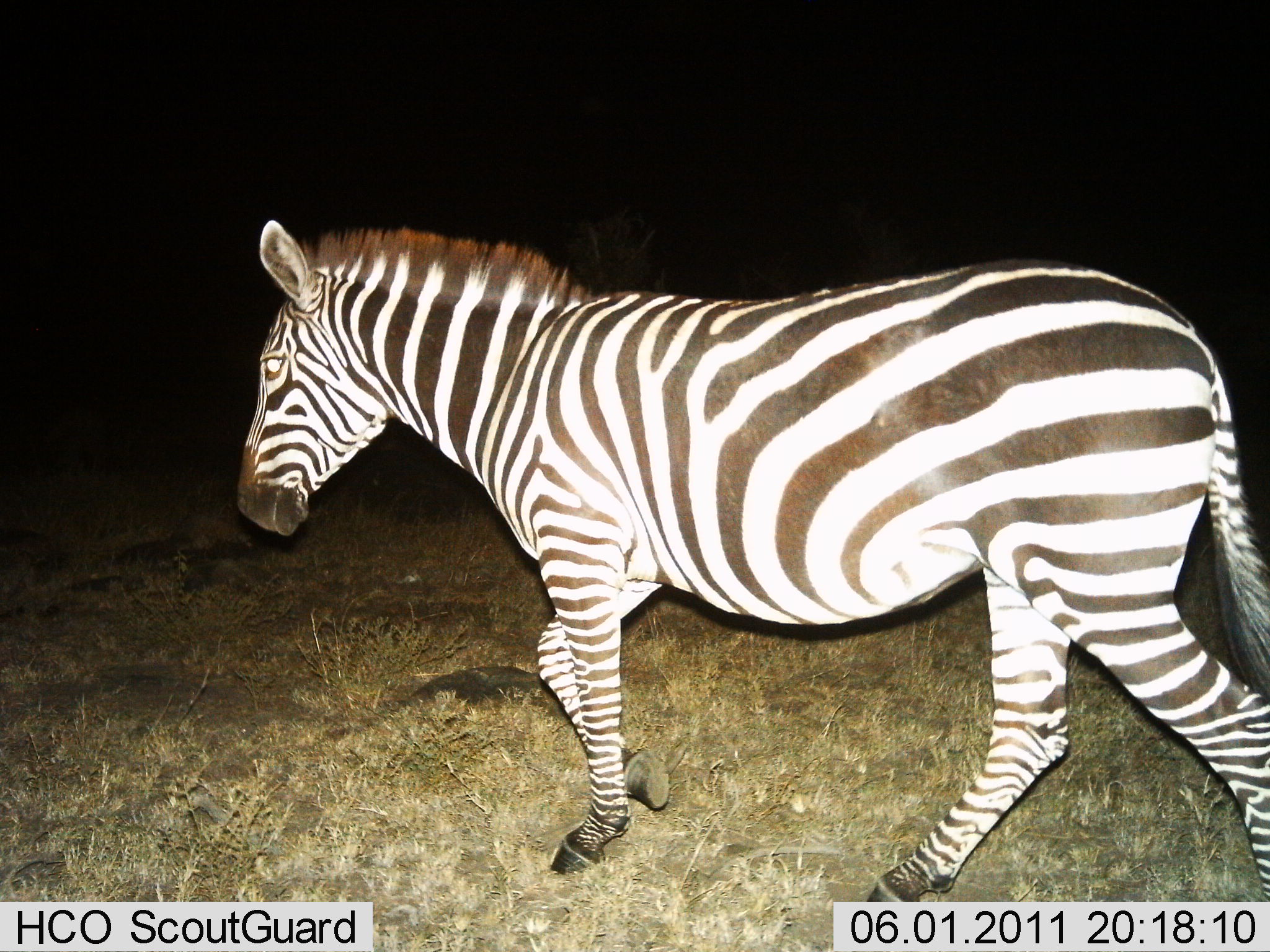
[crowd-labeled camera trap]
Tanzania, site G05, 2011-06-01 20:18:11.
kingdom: Animalia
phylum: Chordata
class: Mammalia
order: Perissodactyla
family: Equidae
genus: Equus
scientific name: Equus quagga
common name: plains zebra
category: zebra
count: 1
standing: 9%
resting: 0%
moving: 91%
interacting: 0%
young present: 0%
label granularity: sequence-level